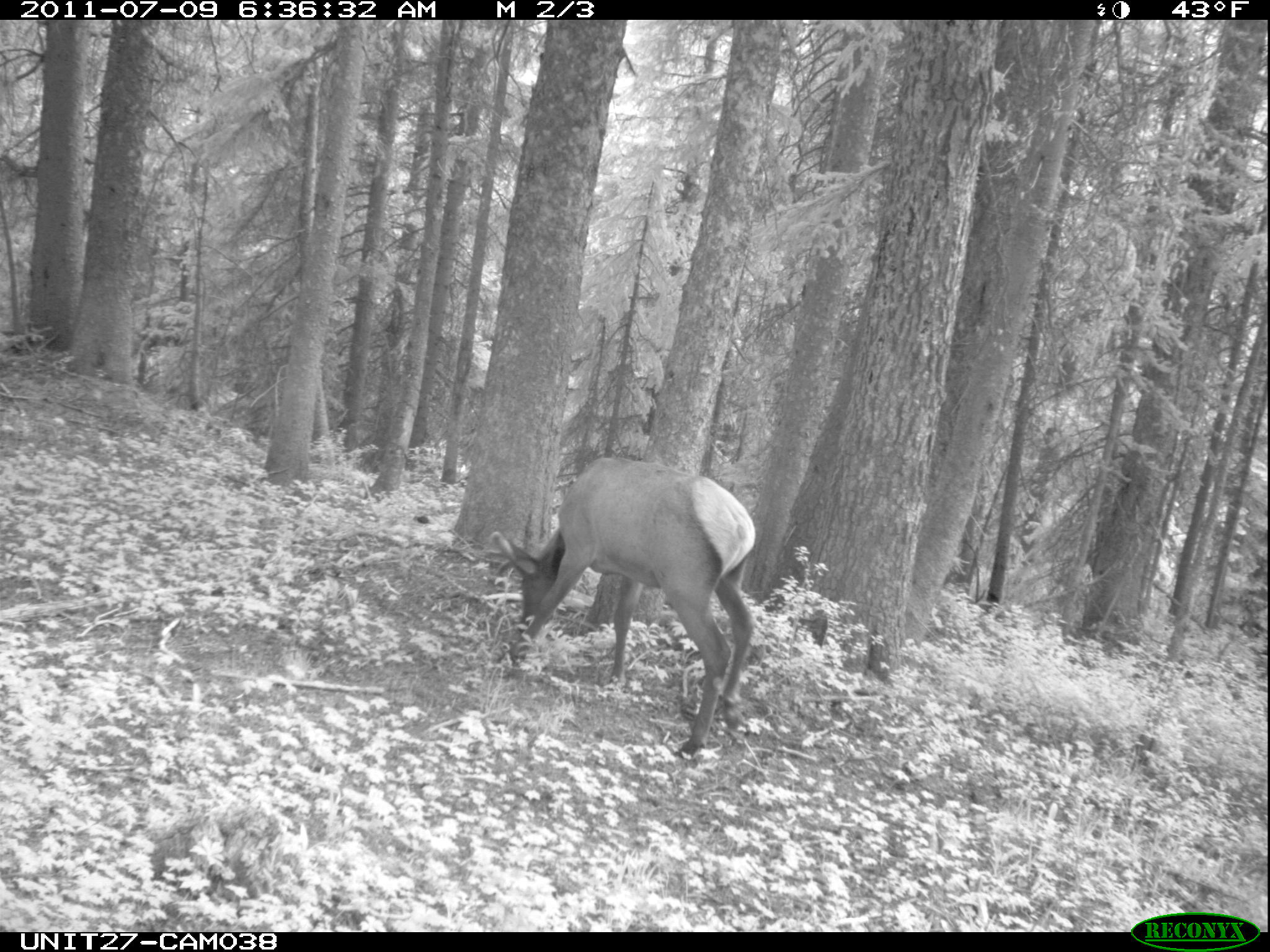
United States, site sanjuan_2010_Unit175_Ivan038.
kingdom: Animalia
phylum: Chordata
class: Mammalia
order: Artiodactyla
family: Cervidae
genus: Cervus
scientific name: Cervus elaphus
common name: red deer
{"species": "Cervus elaphus (red deer)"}